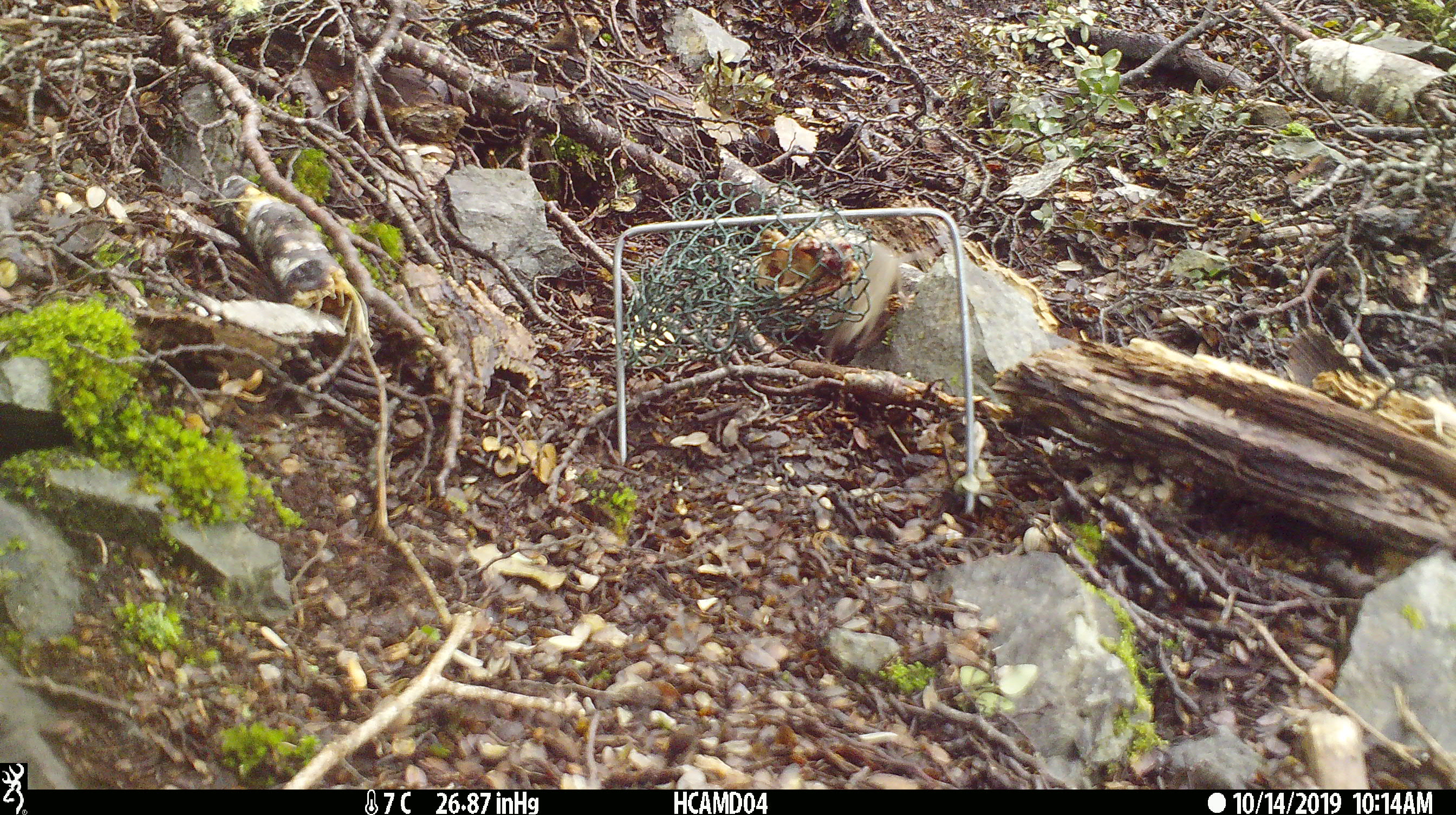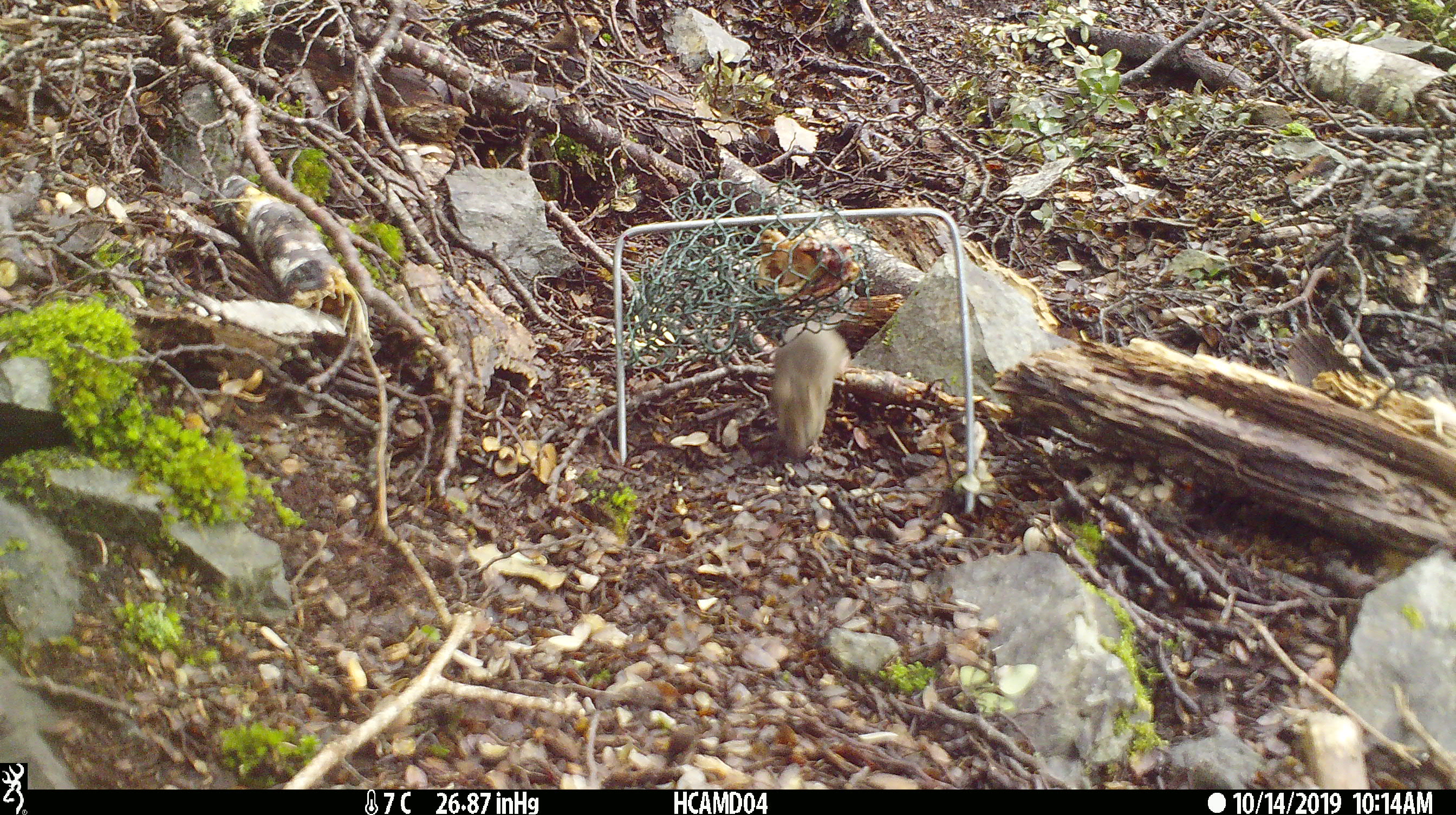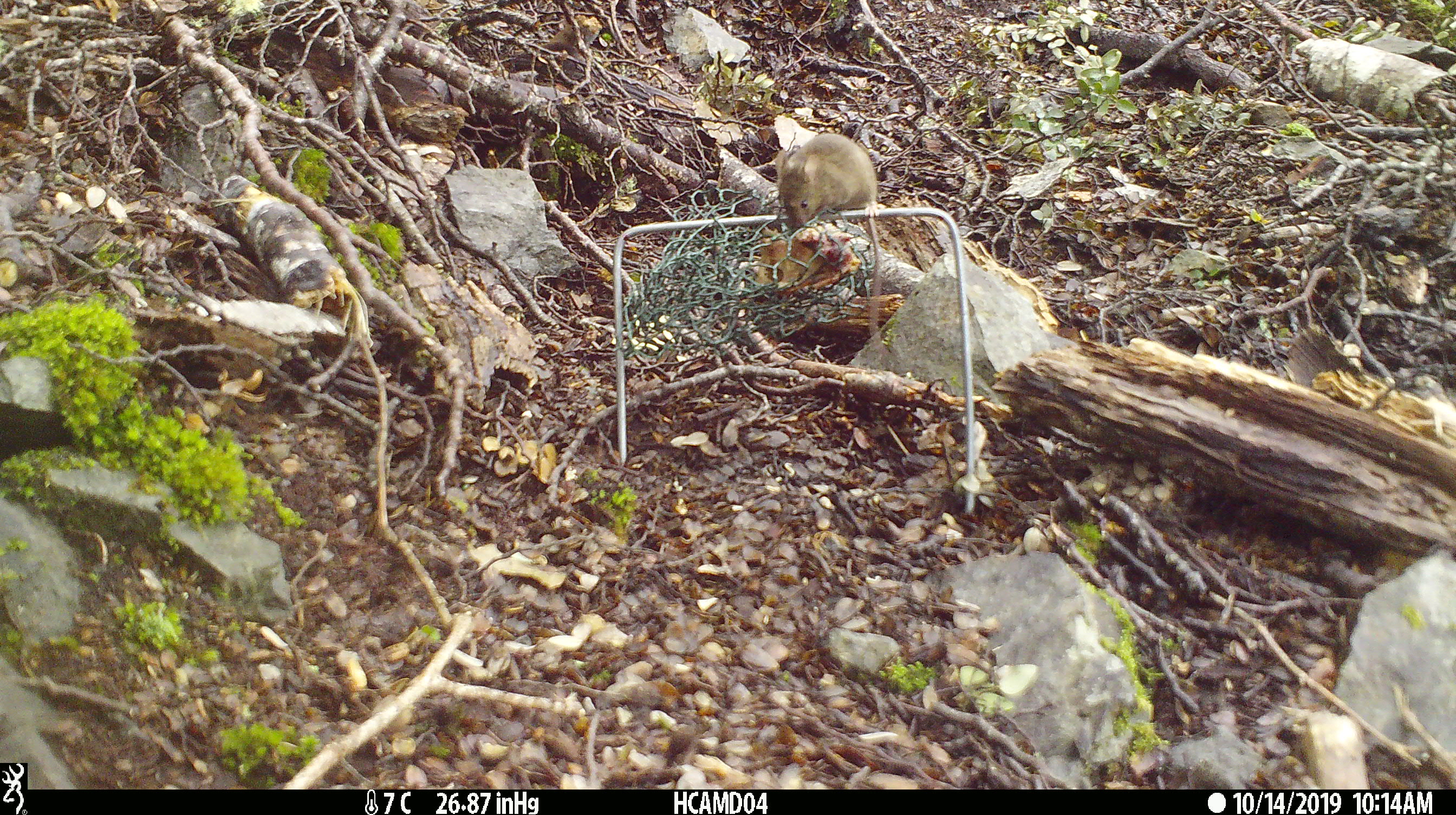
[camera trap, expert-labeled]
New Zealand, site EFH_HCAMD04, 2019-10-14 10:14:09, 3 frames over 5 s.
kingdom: Animalia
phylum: Chordata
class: Mammalia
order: Rodentia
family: Muridae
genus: Mus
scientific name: Mus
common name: mouse